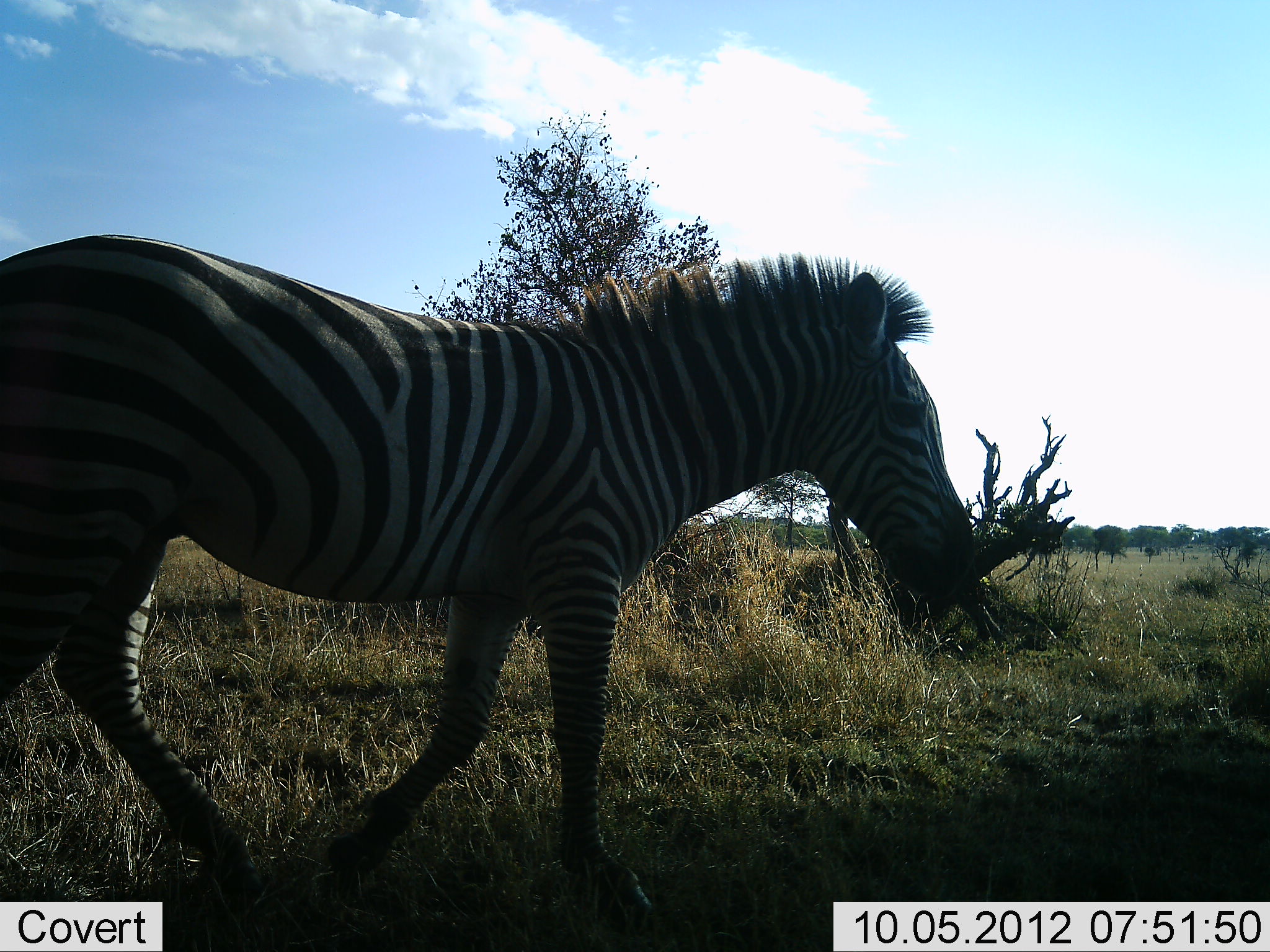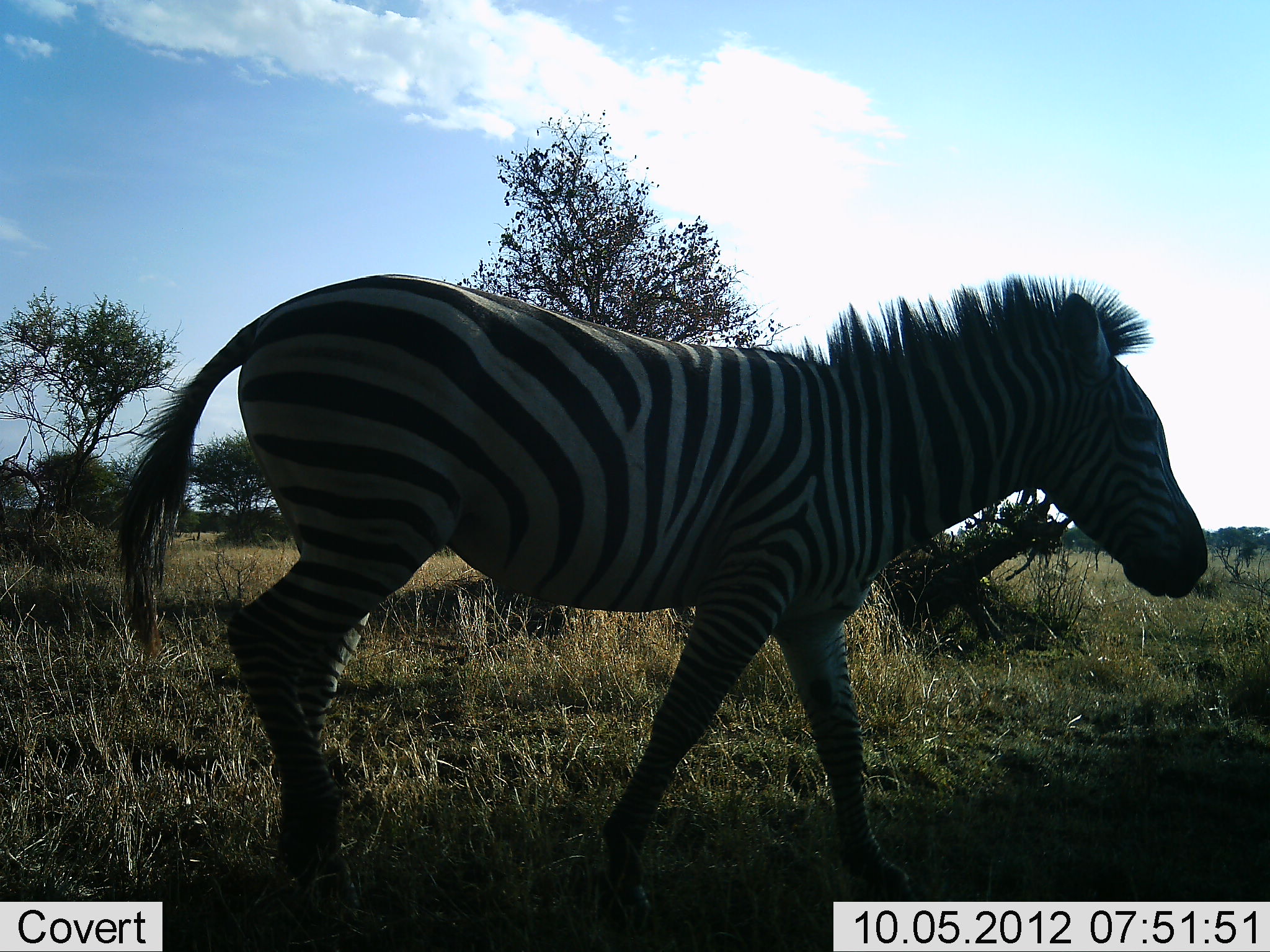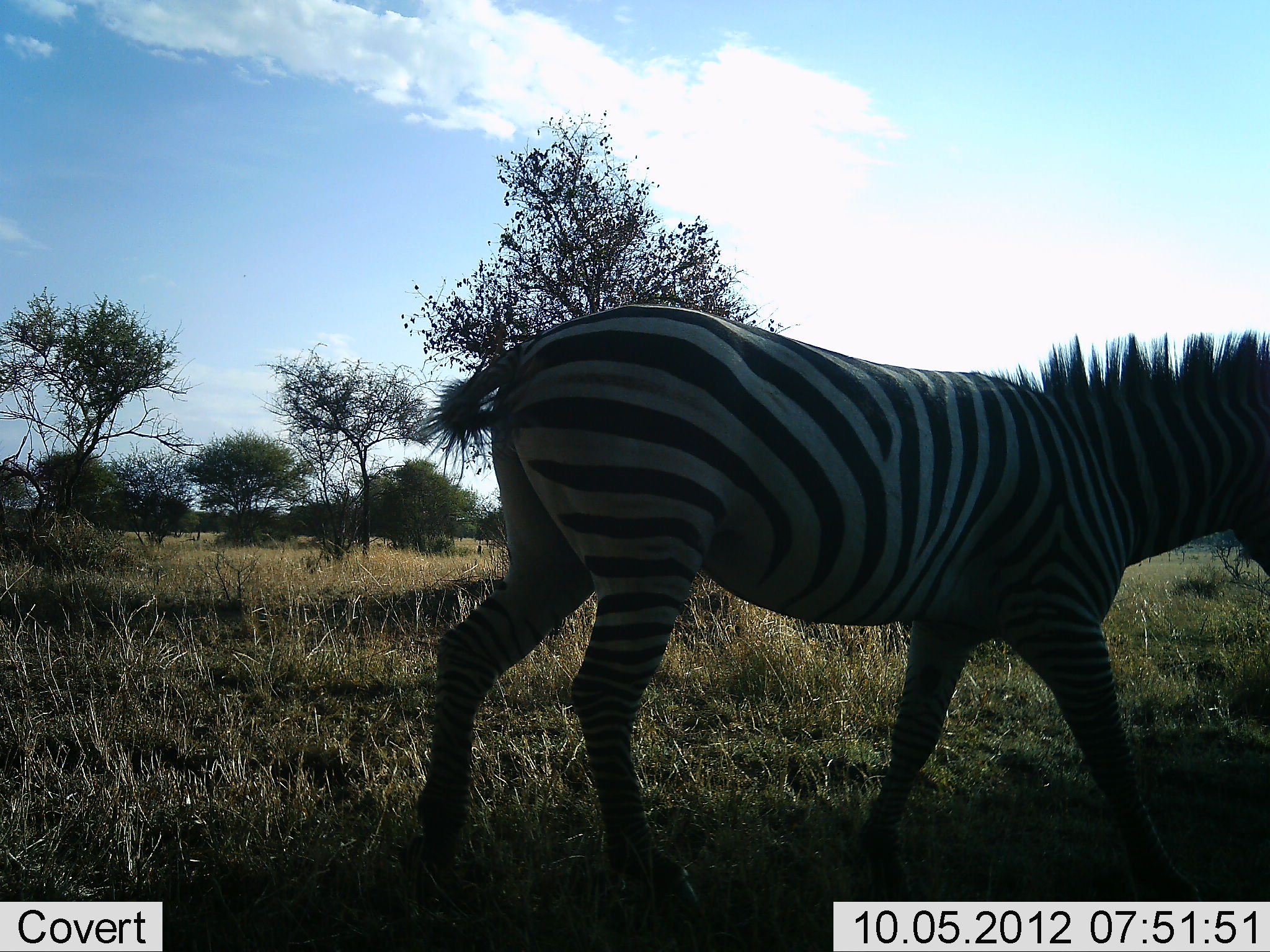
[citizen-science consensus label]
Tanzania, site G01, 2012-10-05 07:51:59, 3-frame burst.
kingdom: Animalia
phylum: Chordata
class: Mammalia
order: Perissodactyla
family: Equidae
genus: Equus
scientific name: Equus quagga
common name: plains zebra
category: zebra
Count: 1.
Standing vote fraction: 10%.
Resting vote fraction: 0%.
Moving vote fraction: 100%.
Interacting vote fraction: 0%.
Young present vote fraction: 0%.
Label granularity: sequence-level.